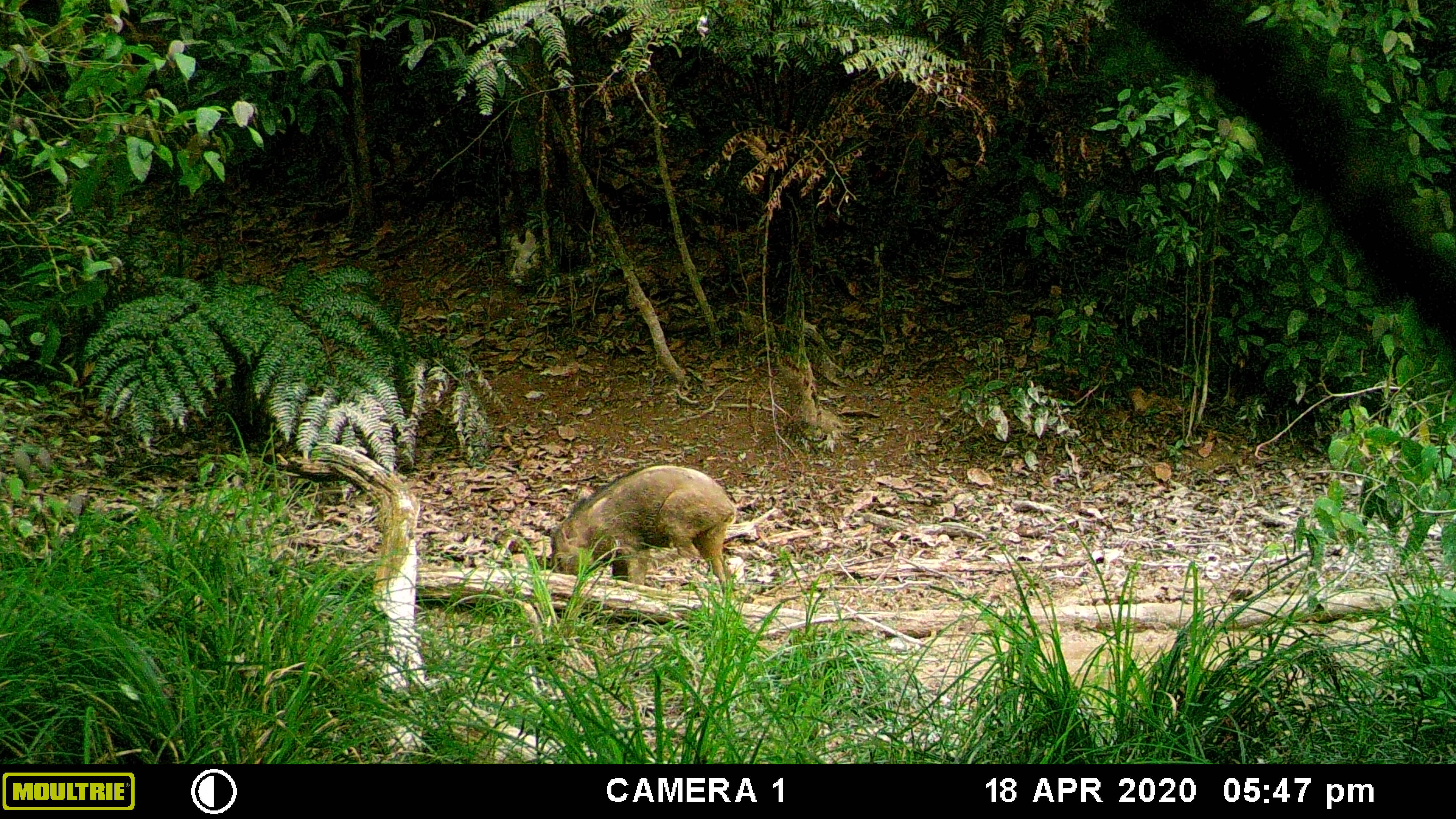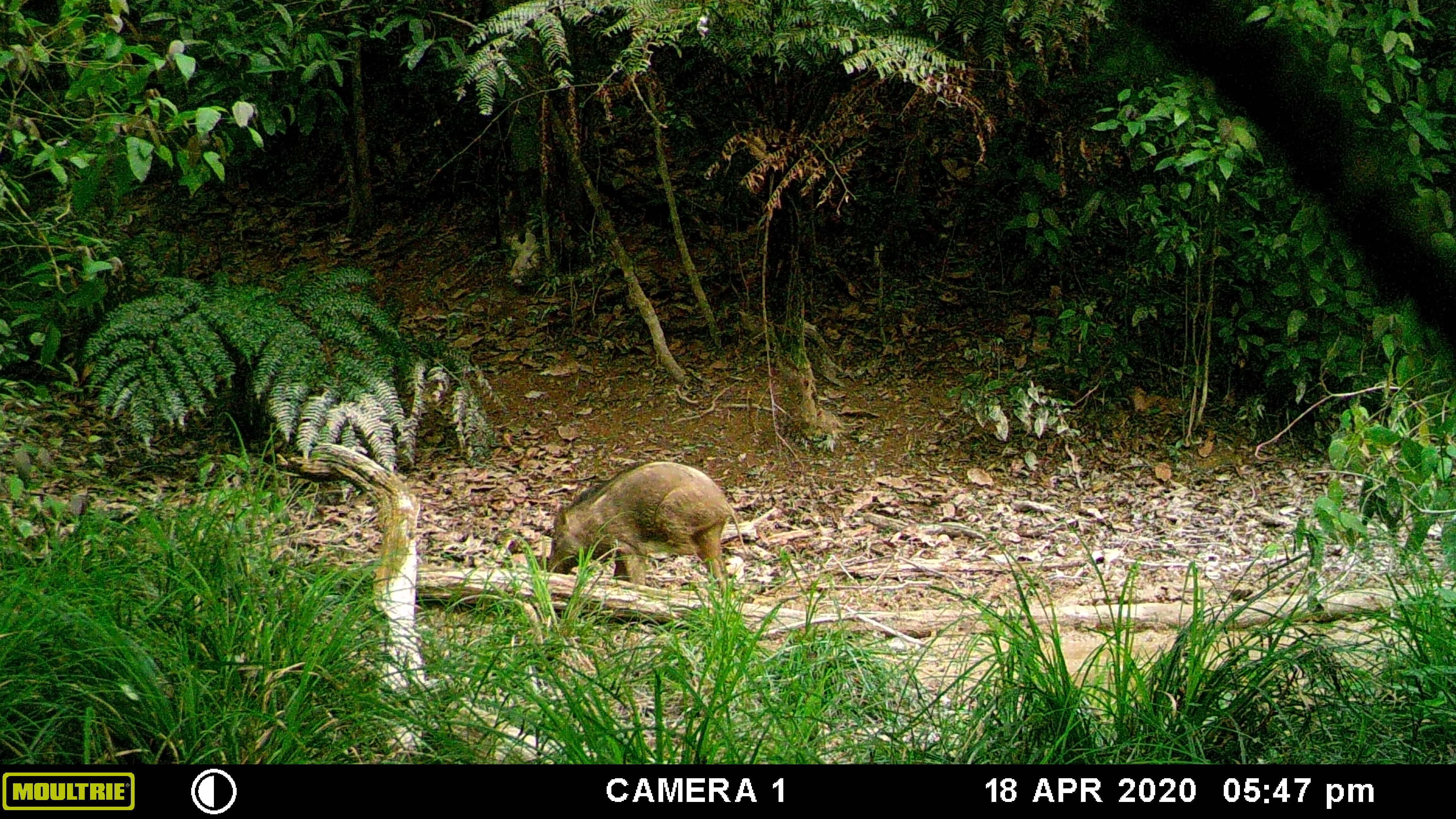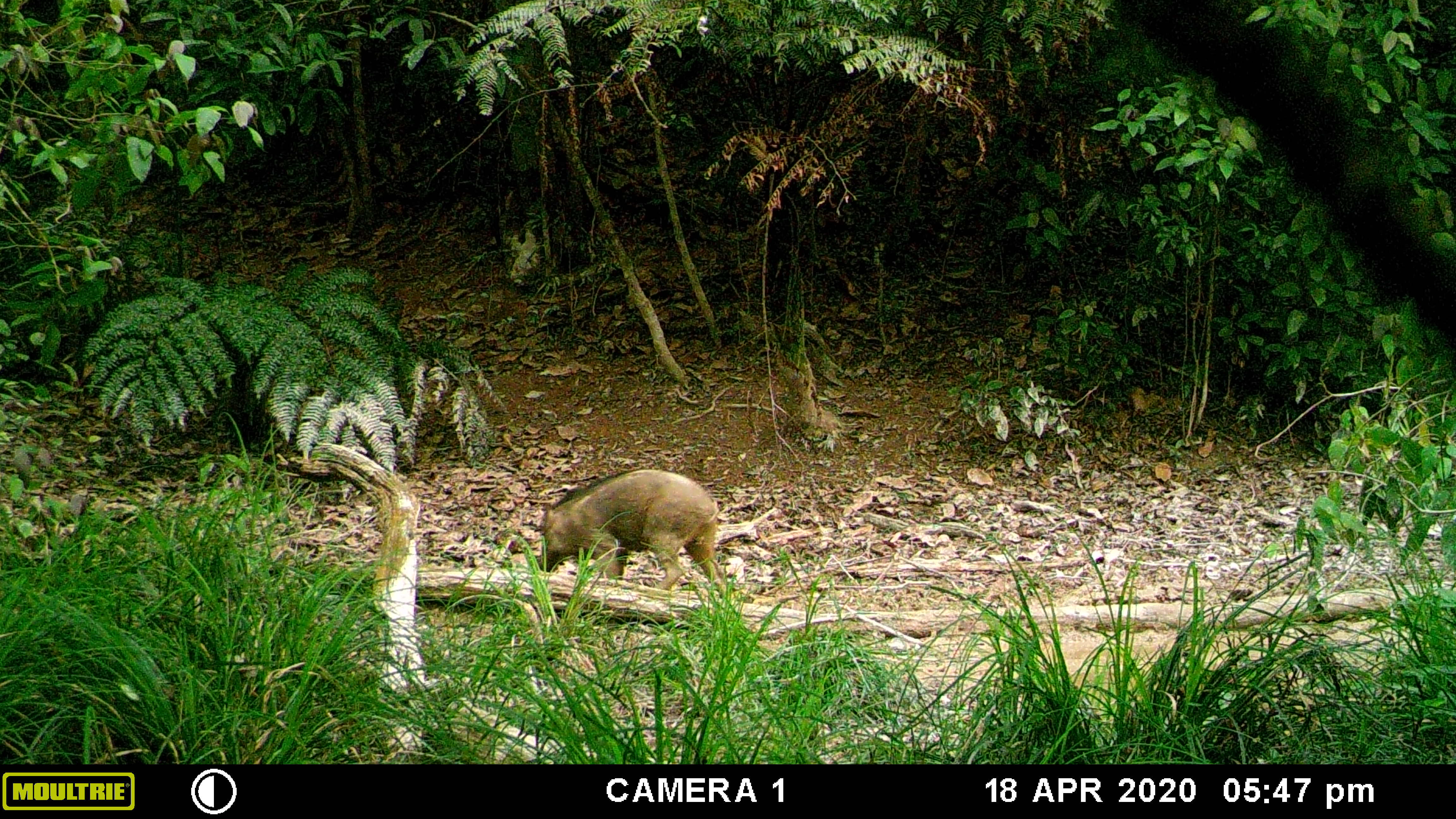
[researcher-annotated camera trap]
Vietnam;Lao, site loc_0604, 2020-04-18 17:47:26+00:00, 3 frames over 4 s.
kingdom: Animalia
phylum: Chordata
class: Mammalia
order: Artiodactyla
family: Suidae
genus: Sus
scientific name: Sus scrofa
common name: eurasian wild pig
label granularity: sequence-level